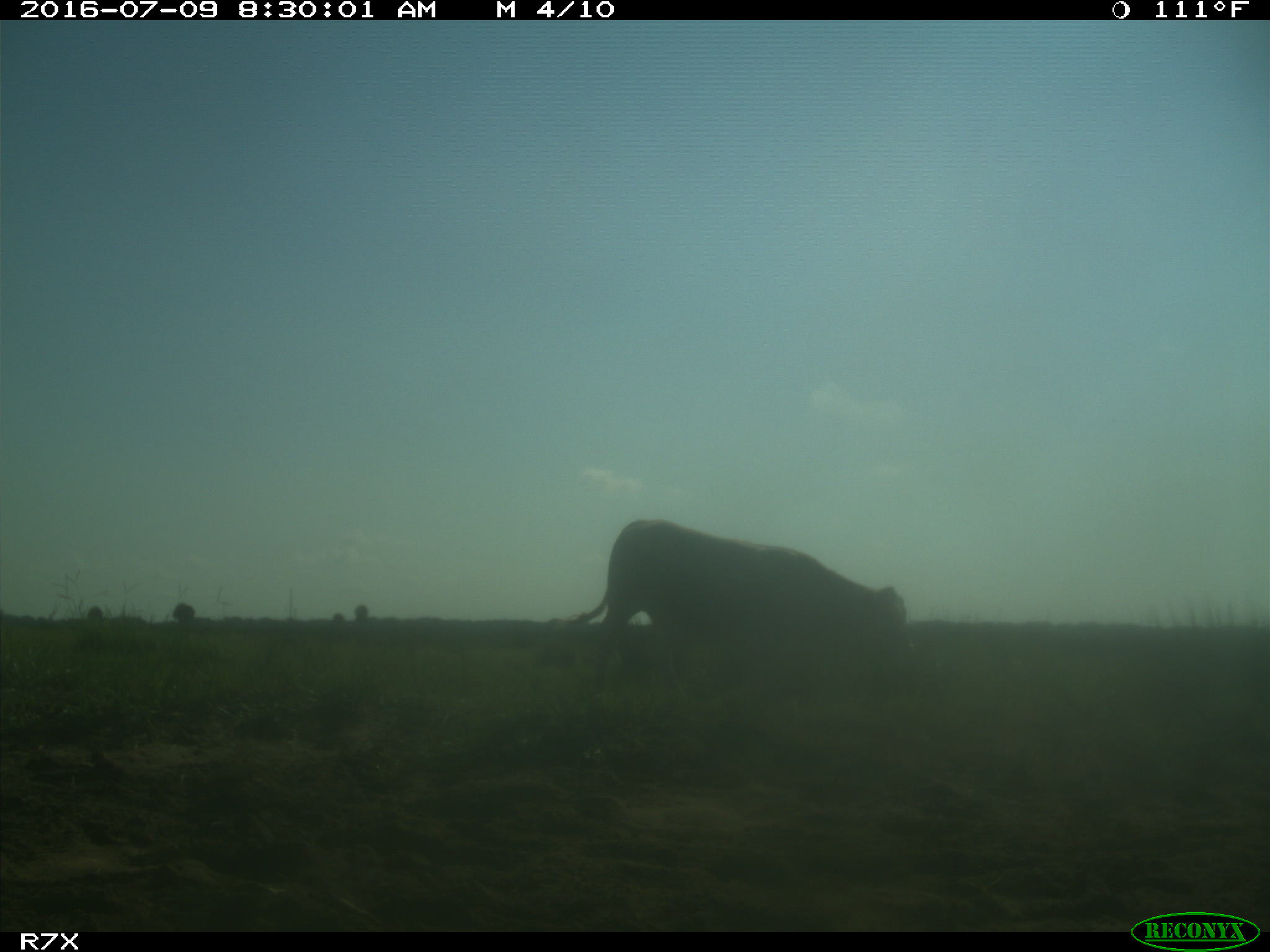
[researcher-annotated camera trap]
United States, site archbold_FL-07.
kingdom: Animalia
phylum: Chordata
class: Mammalia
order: Artiodactyla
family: Bovidae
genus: Bos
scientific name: Bos taurus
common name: domestic cow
Bos taurus (domestic cow).